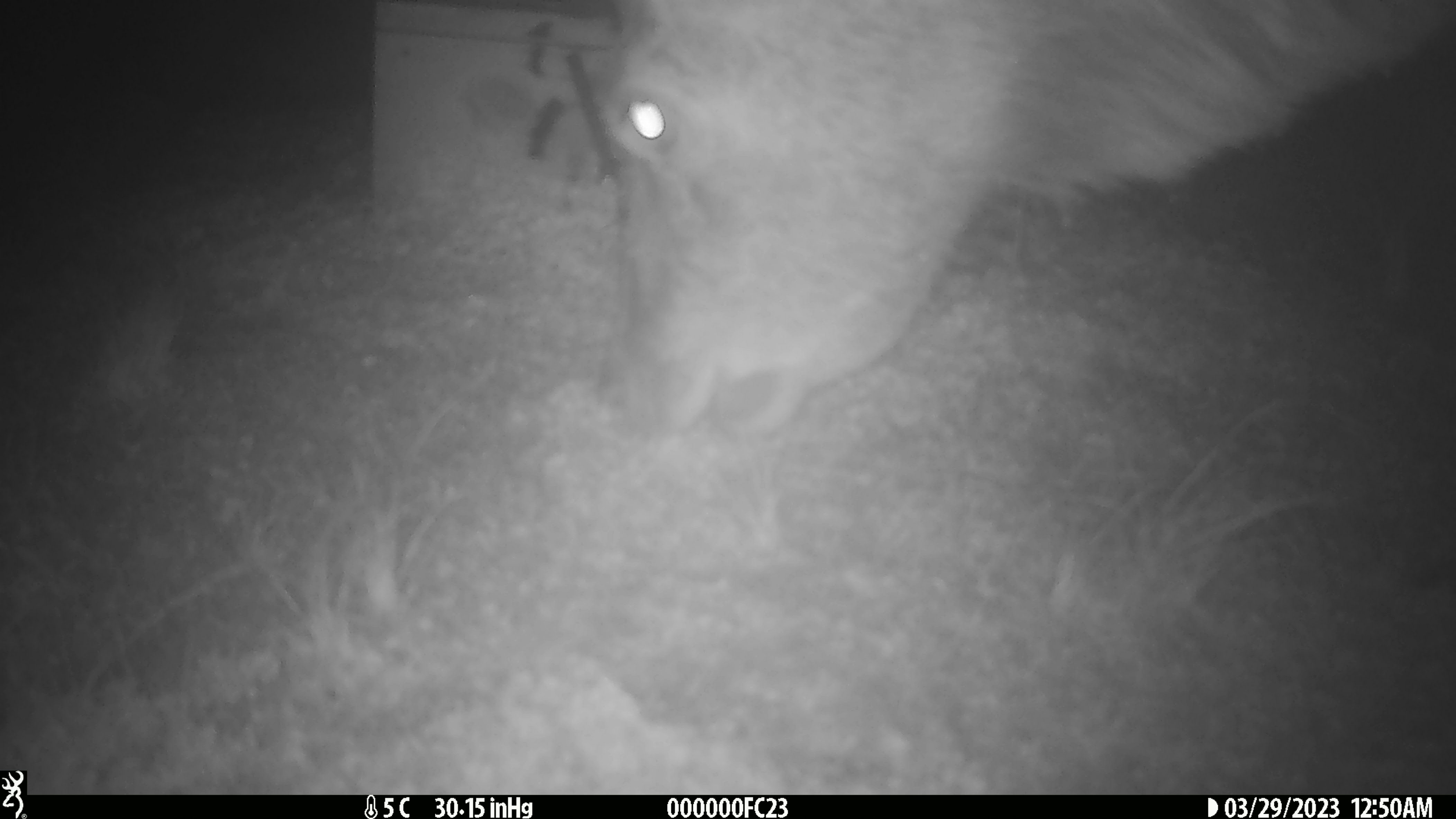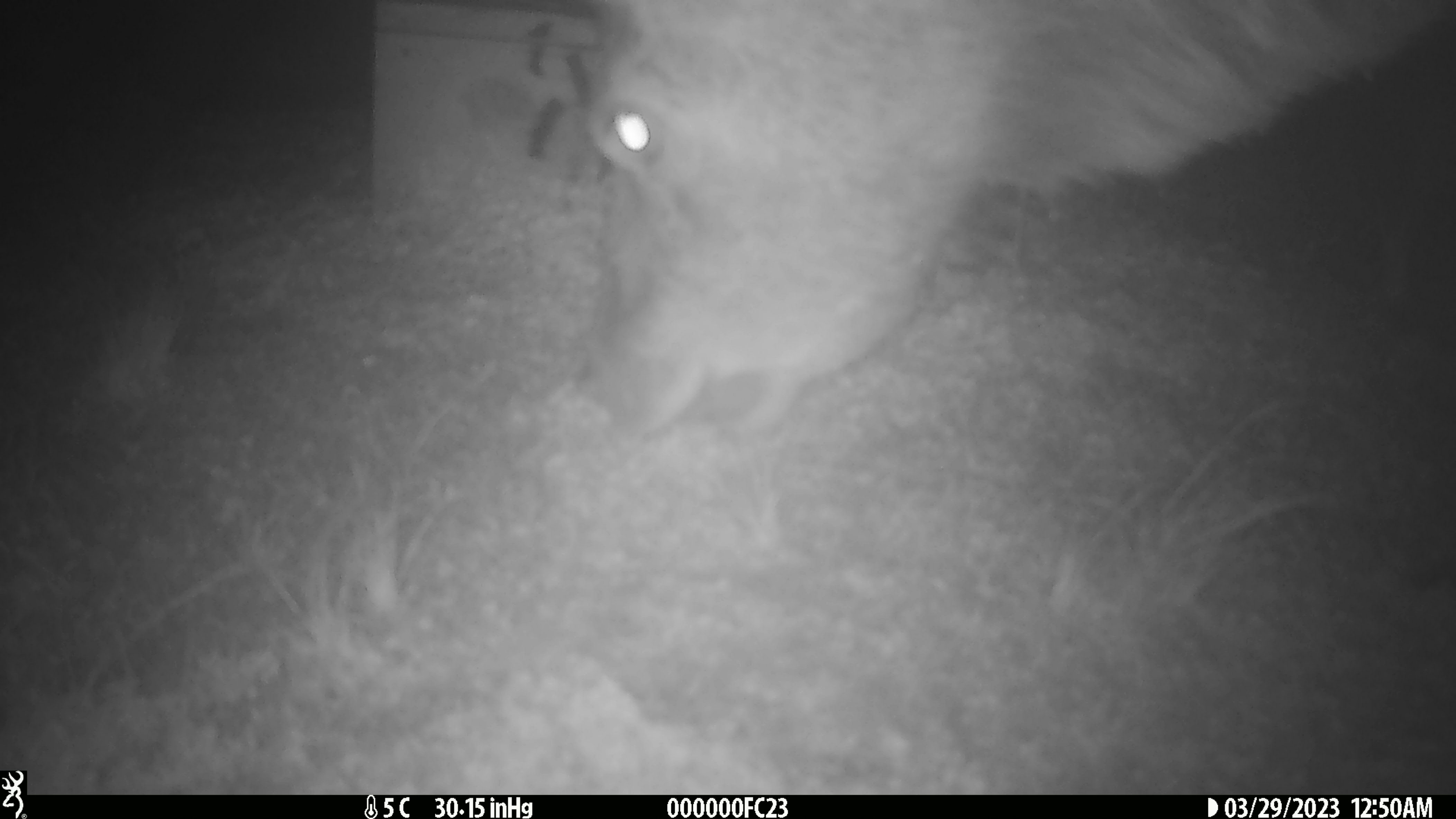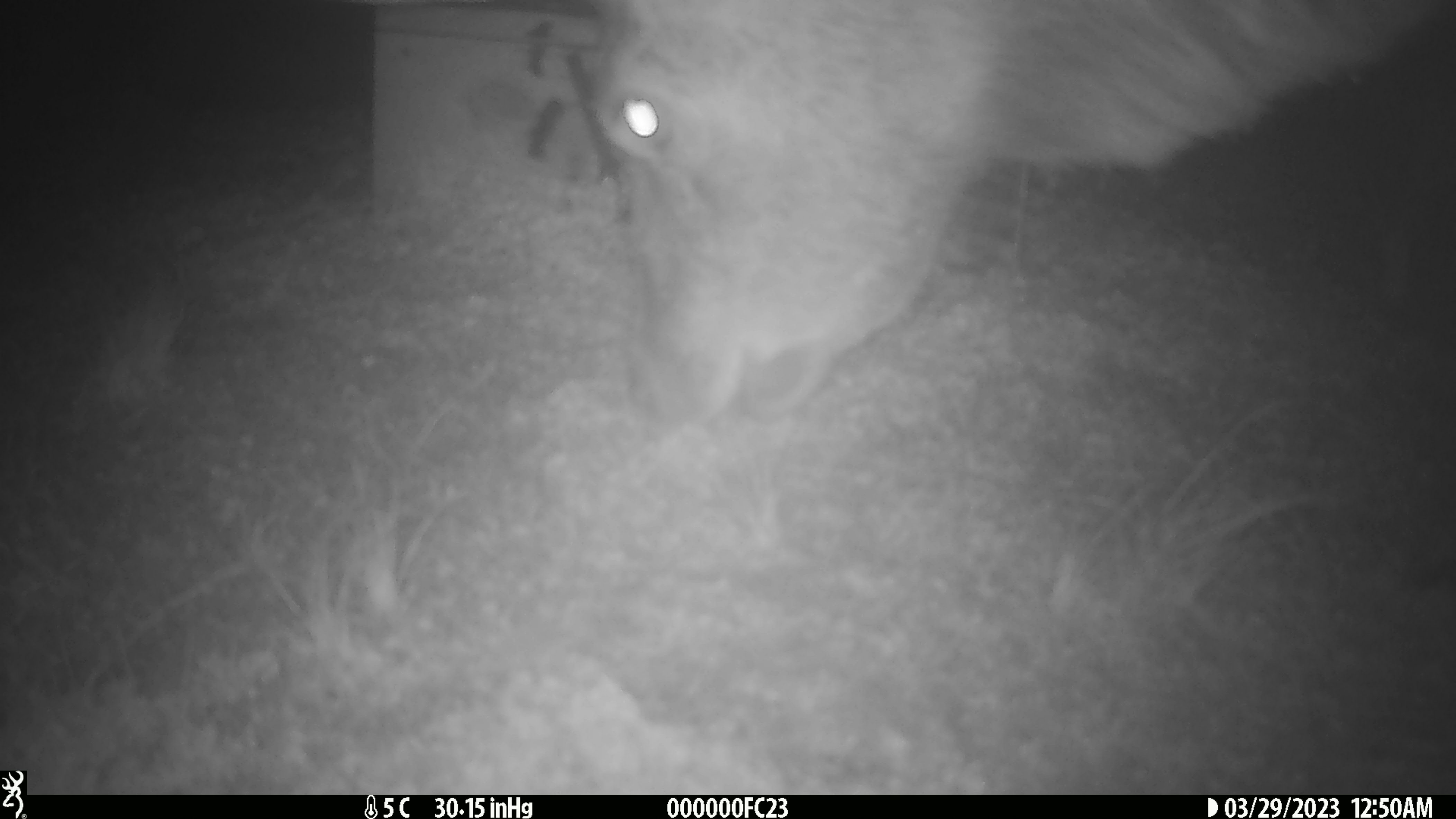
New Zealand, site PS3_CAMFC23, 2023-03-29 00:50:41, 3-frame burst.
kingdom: Animalia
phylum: Chordata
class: Mammalia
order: Artiodactyla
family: Cervidae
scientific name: Cervidae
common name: deer